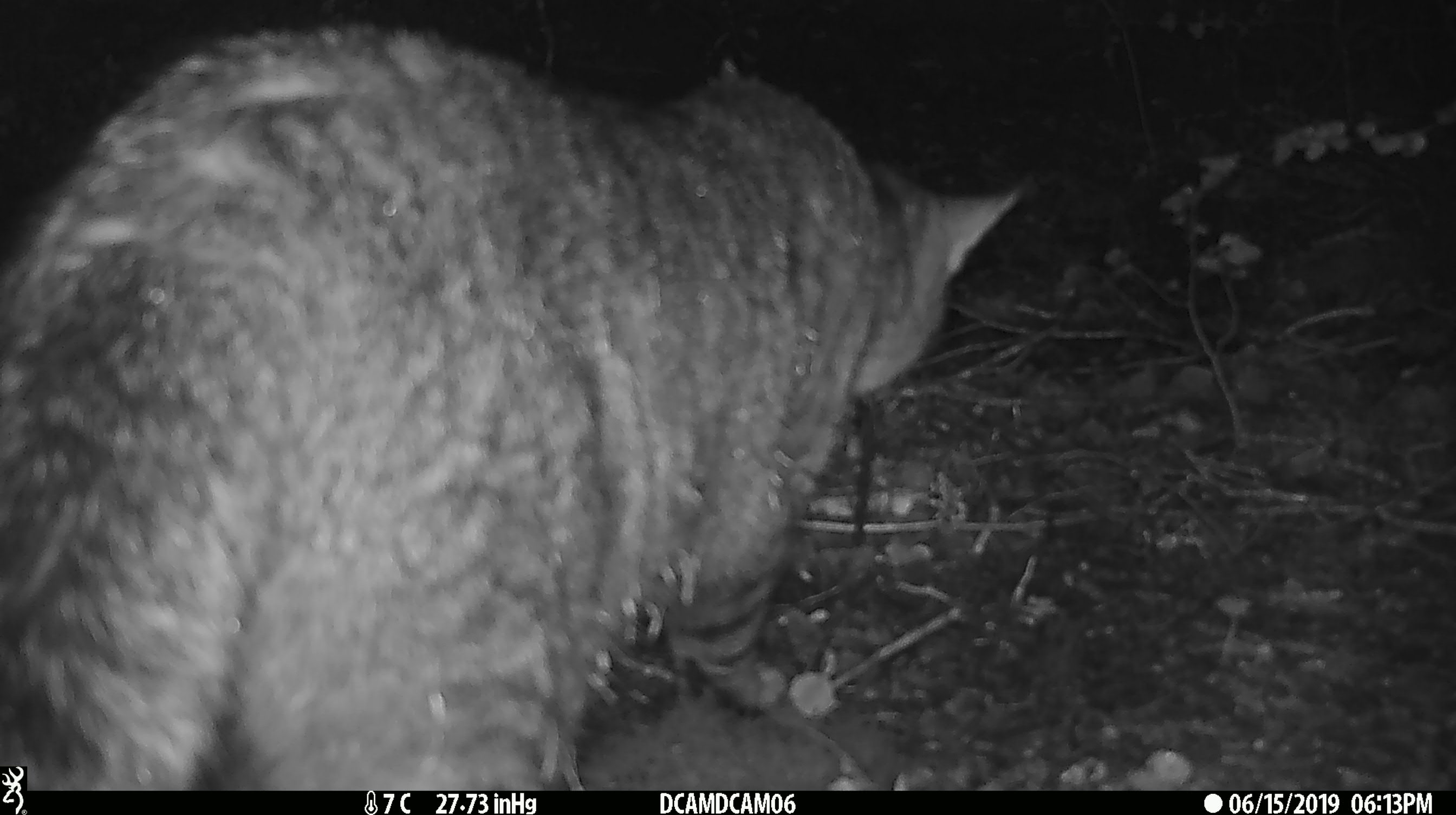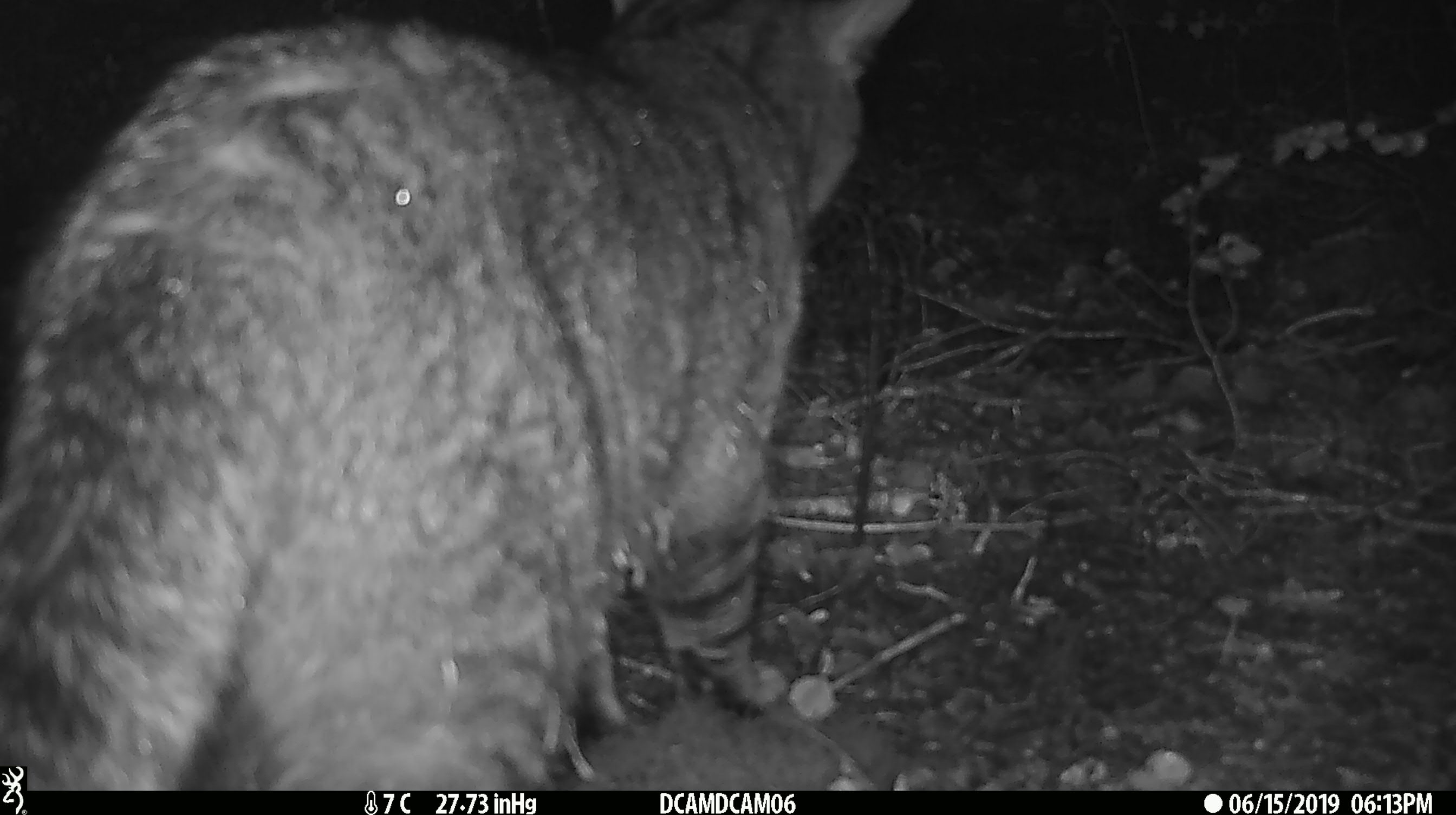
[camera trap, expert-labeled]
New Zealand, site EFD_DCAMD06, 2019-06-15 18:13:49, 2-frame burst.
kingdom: Animalia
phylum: Chordata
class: Mammalia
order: Carnivora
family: Felidae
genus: Felis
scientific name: Felis catus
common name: domestic cat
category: cat